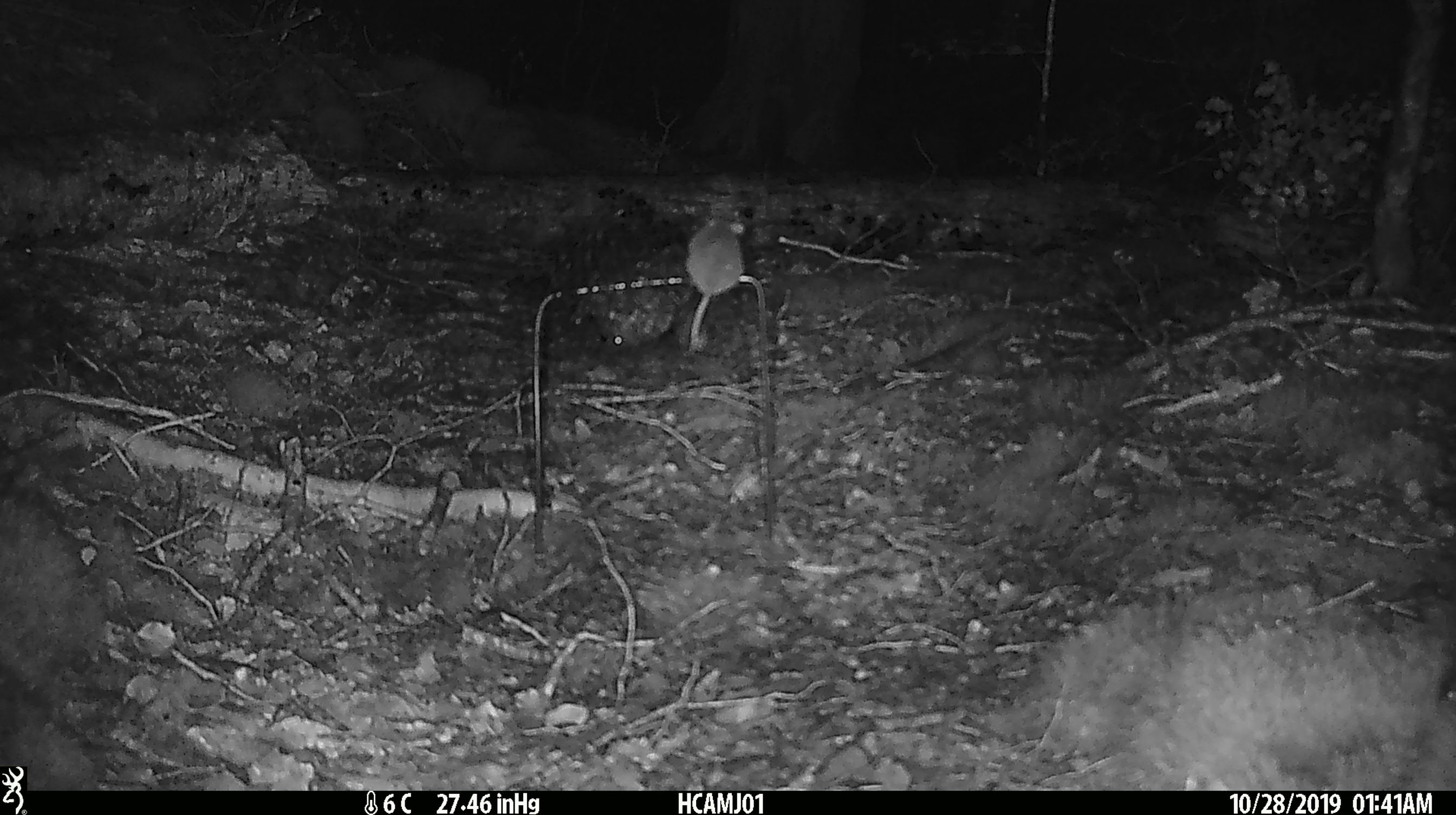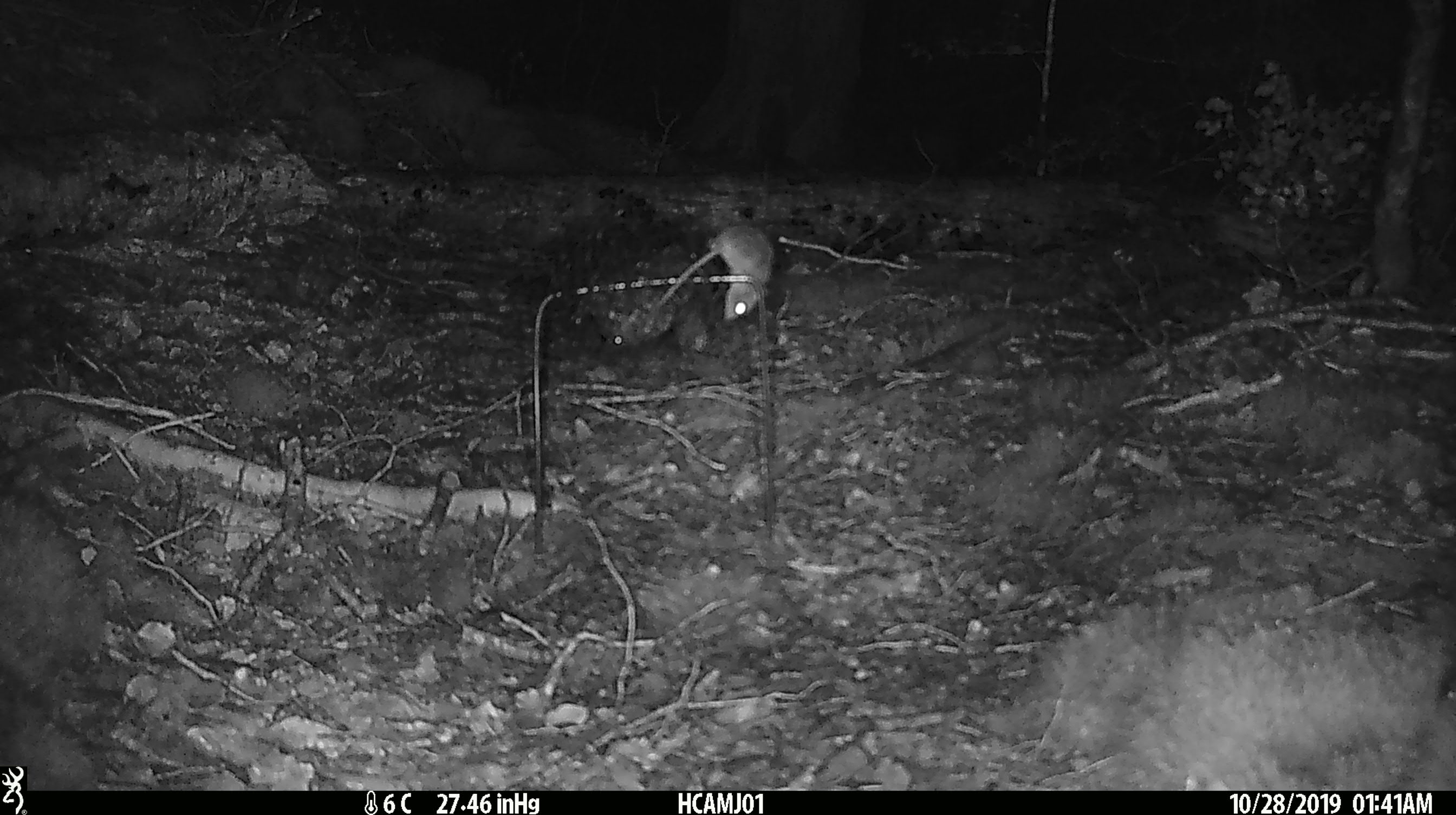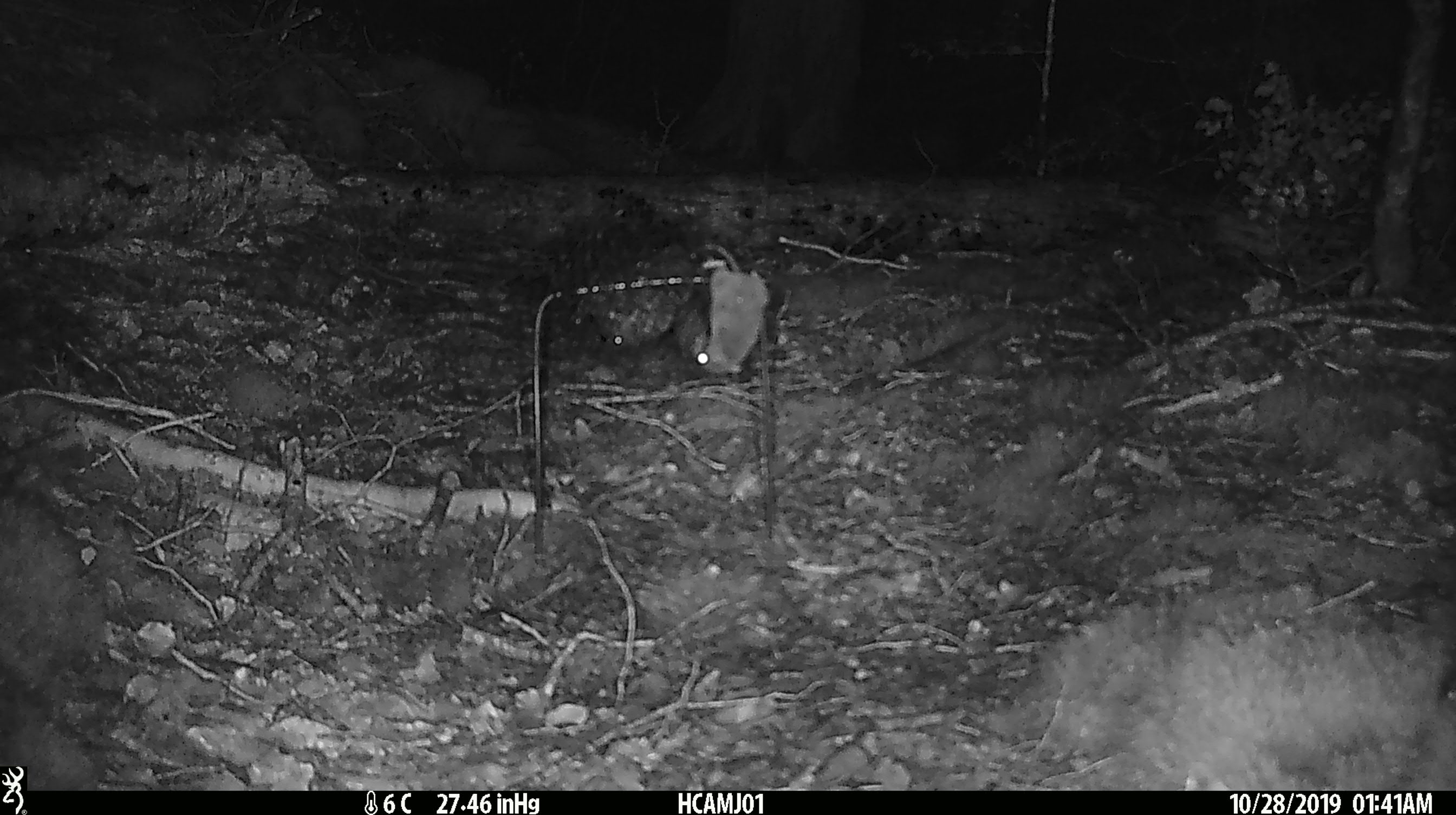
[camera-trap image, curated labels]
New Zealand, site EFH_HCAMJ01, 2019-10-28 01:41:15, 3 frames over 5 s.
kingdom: Animalia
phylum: Chordata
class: Mammalia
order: Rodentia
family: Muridae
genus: Mus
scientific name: Mus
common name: mouse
Mouse (Mus).